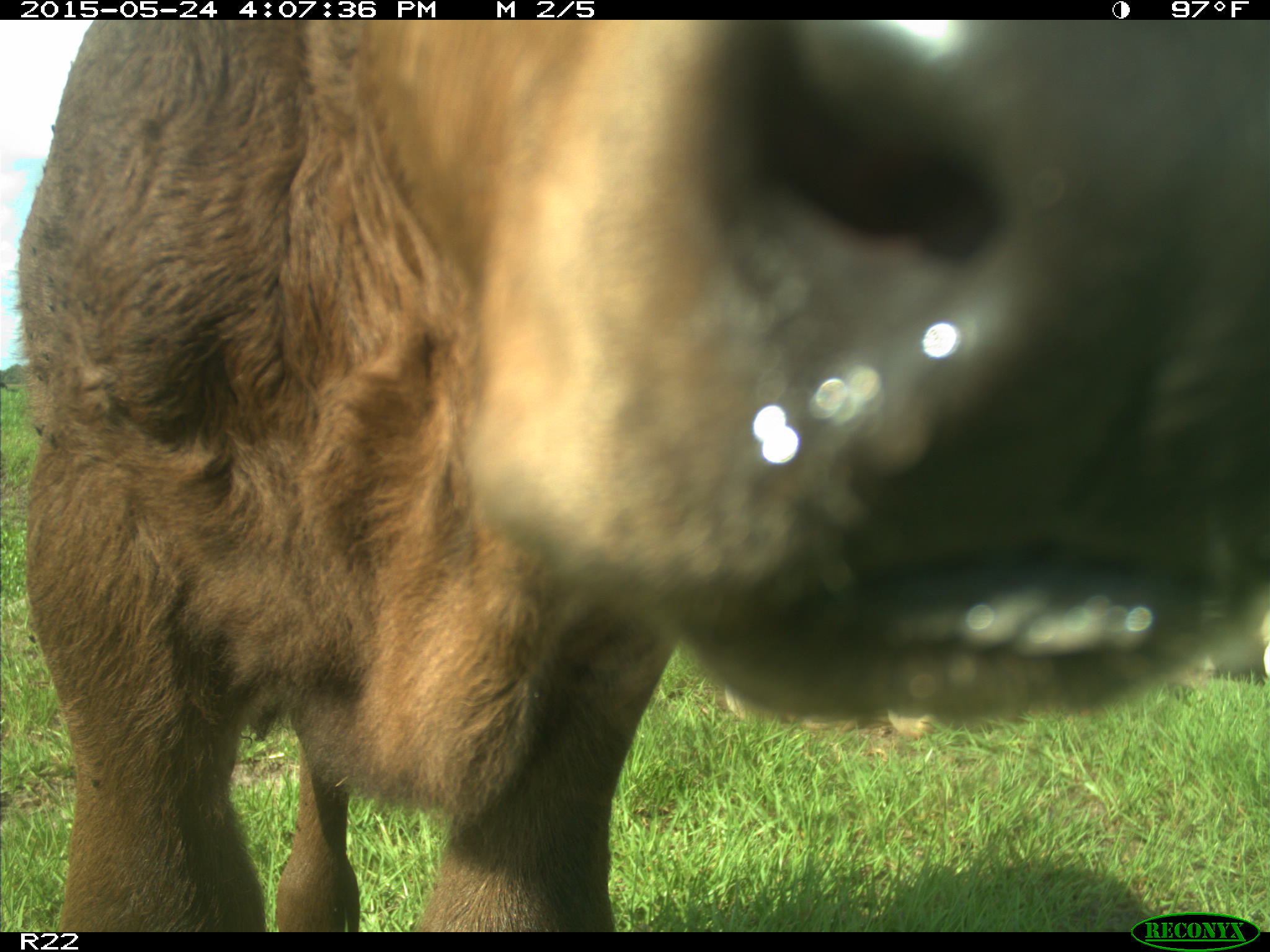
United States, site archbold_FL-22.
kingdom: Animalia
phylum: Chordata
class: Mammalia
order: Artiodactyla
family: Bovidae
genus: Bos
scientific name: Bos taurus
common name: domestic cow